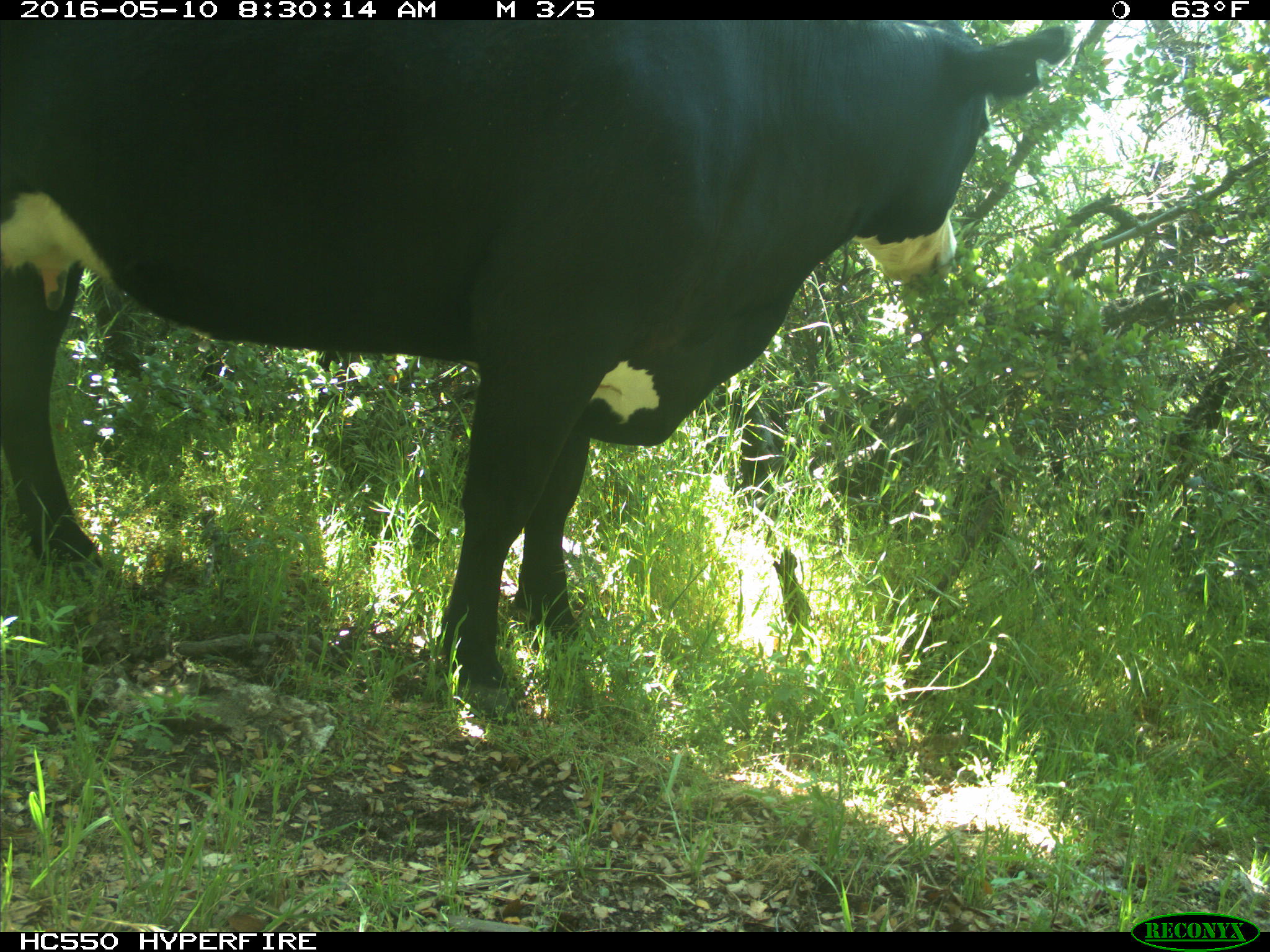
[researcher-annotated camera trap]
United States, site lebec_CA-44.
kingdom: Animalia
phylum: Chordata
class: Mammalia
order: Artiodactyla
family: Bovidae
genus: Bos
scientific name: Bos taurus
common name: domestic cow